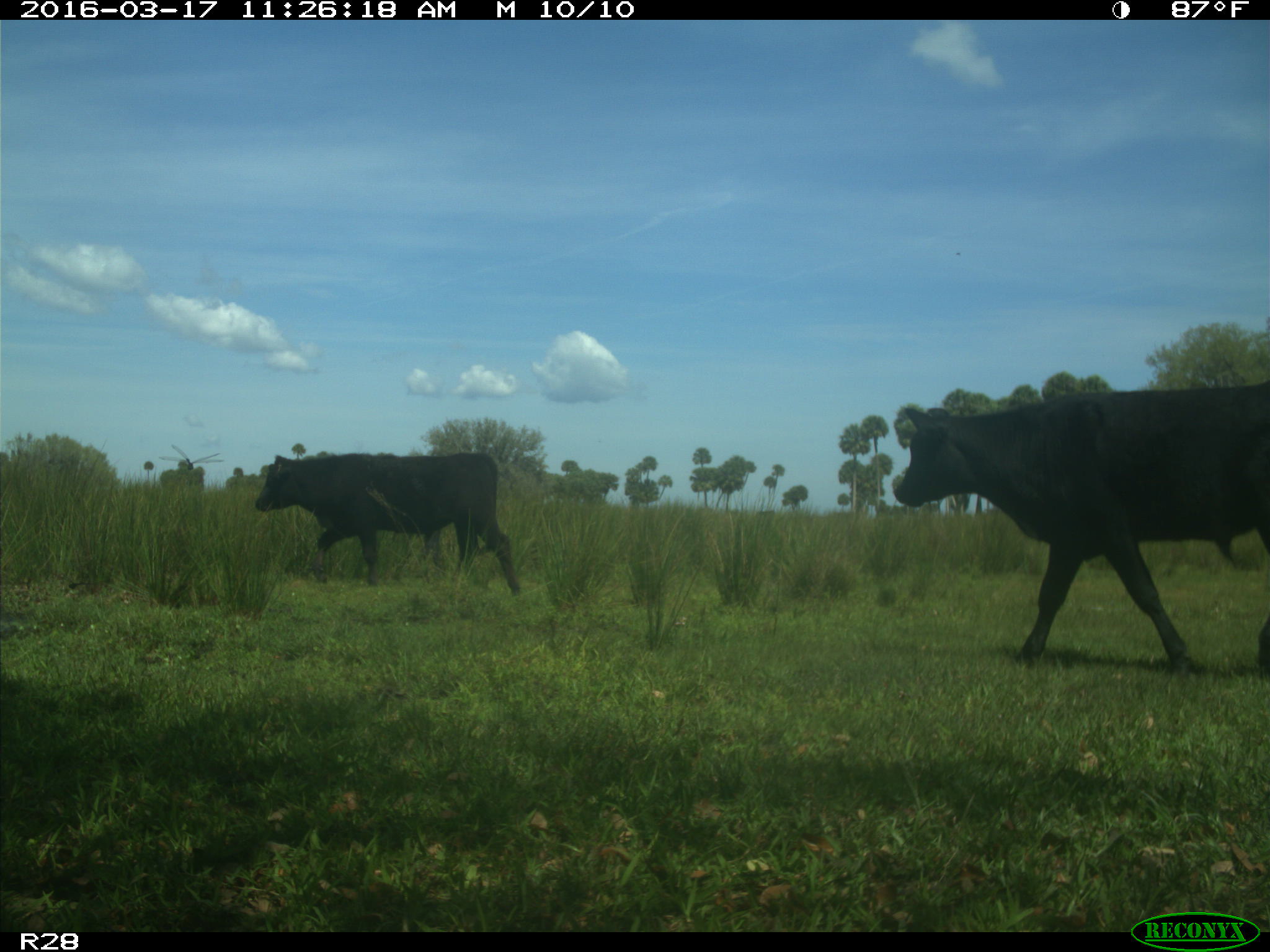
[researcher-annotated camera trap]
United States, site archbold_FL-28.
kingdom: Animalia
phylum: Chordata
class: Mammalia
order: Artiodactyla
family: Bovidae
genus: Bos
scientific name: Bos taurus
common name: domestic cow